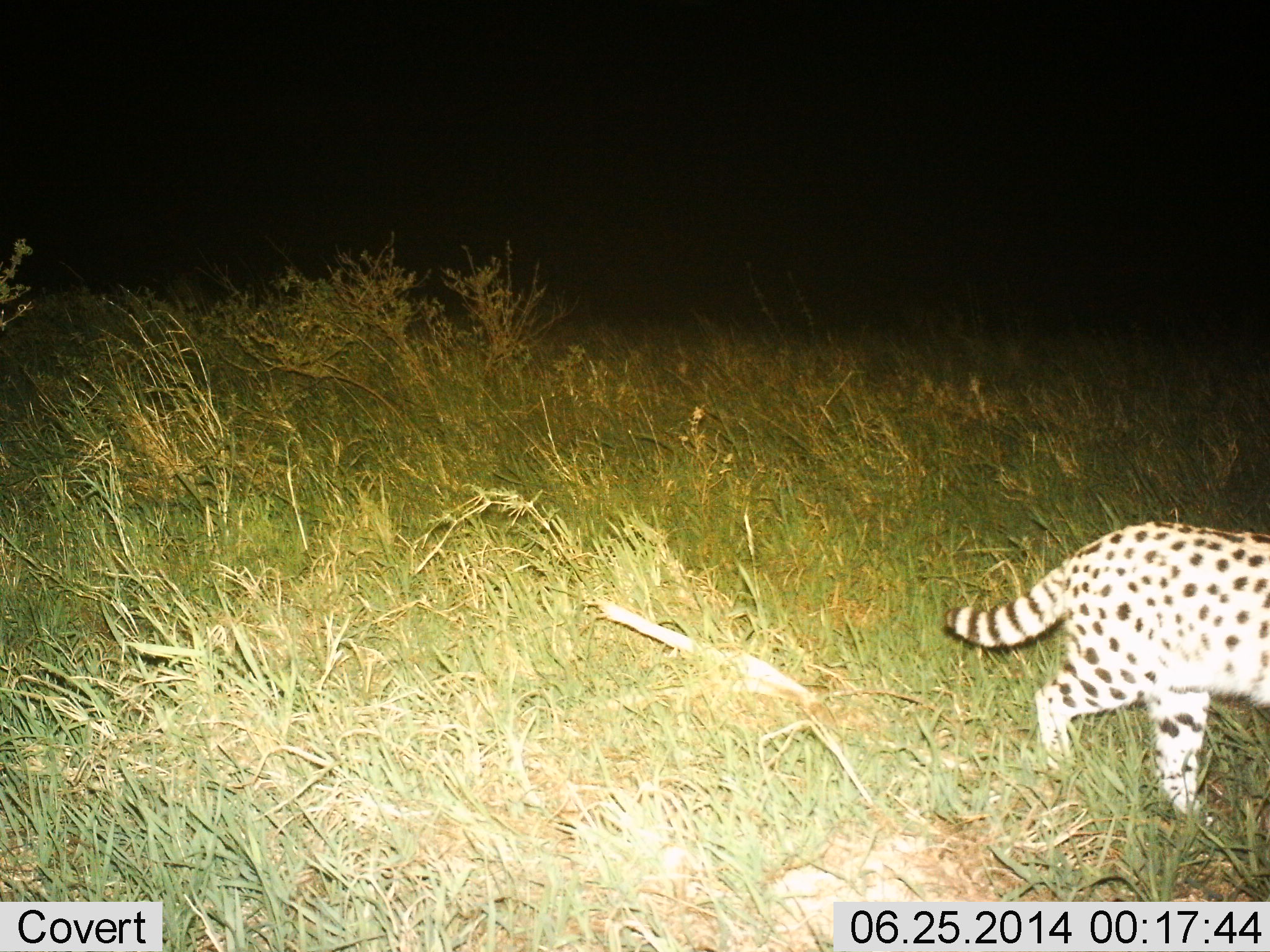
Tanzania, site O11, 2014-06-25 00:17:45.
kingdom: Animalia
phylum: Chordata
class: Mammalia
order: Carnivora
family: Felidae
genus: Leptailurus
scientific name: Leptailurus serval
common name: serval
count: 1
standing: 10%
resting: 0%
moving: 90%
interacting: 0%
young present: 0%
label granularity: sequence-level